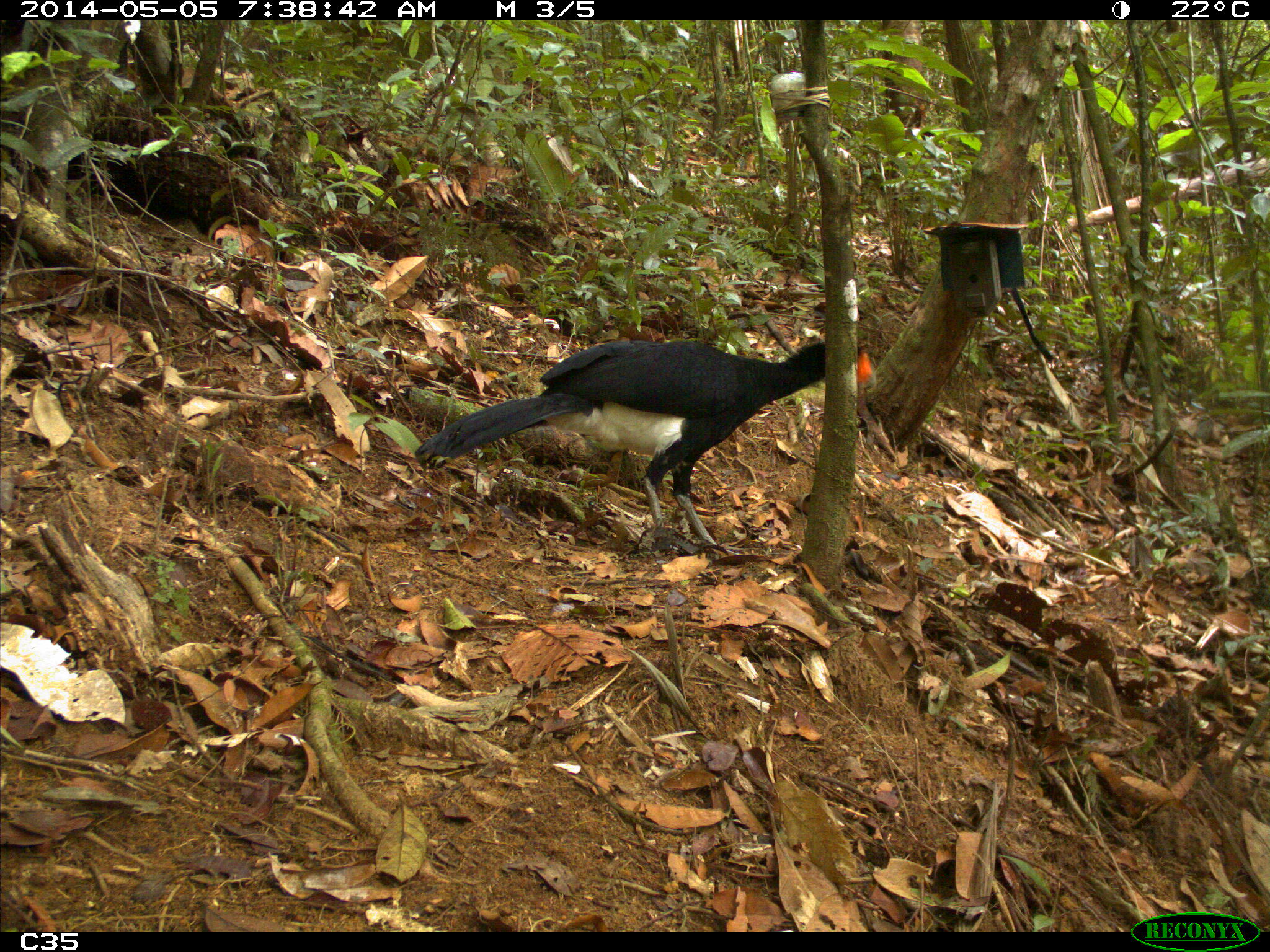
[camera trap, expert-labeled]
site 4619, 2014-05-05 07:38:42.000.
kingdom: Animalia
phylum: Chordata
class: Aves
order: Galliformes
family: Cracidae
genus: Crax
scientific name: Crax alector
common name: black curassow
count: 1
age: adult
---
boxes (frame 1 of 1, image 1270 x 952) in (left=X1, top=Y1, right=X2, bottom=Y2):
crax alector: (left=410, top=335, right=874, bottom=548)